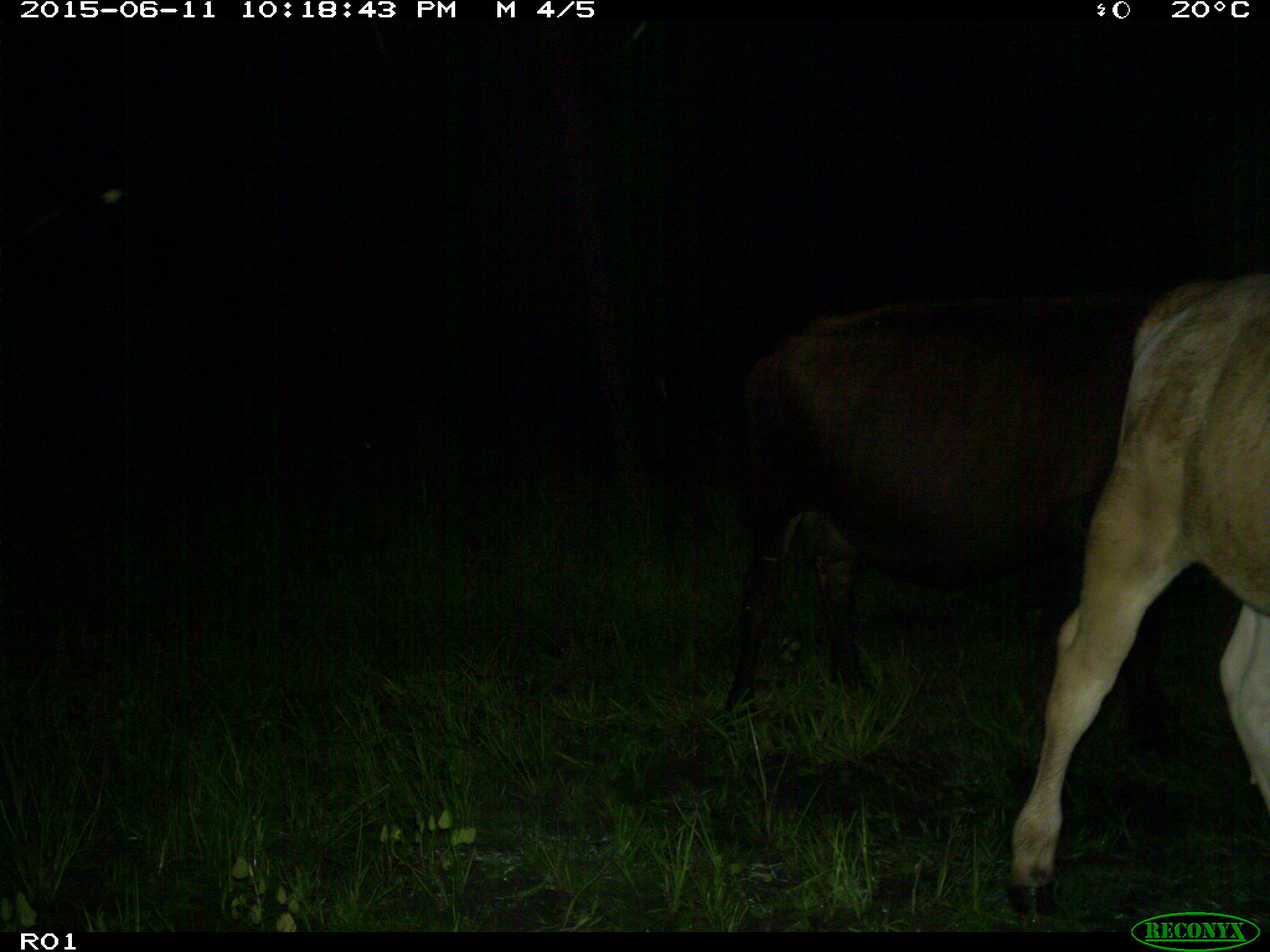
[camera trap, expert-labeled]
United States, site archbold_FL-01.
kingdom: Animalia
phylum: Chordata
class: Mammalia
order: Artiodactyla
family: Bovidae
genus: Bos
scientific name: Bos taurus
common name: domestic cow